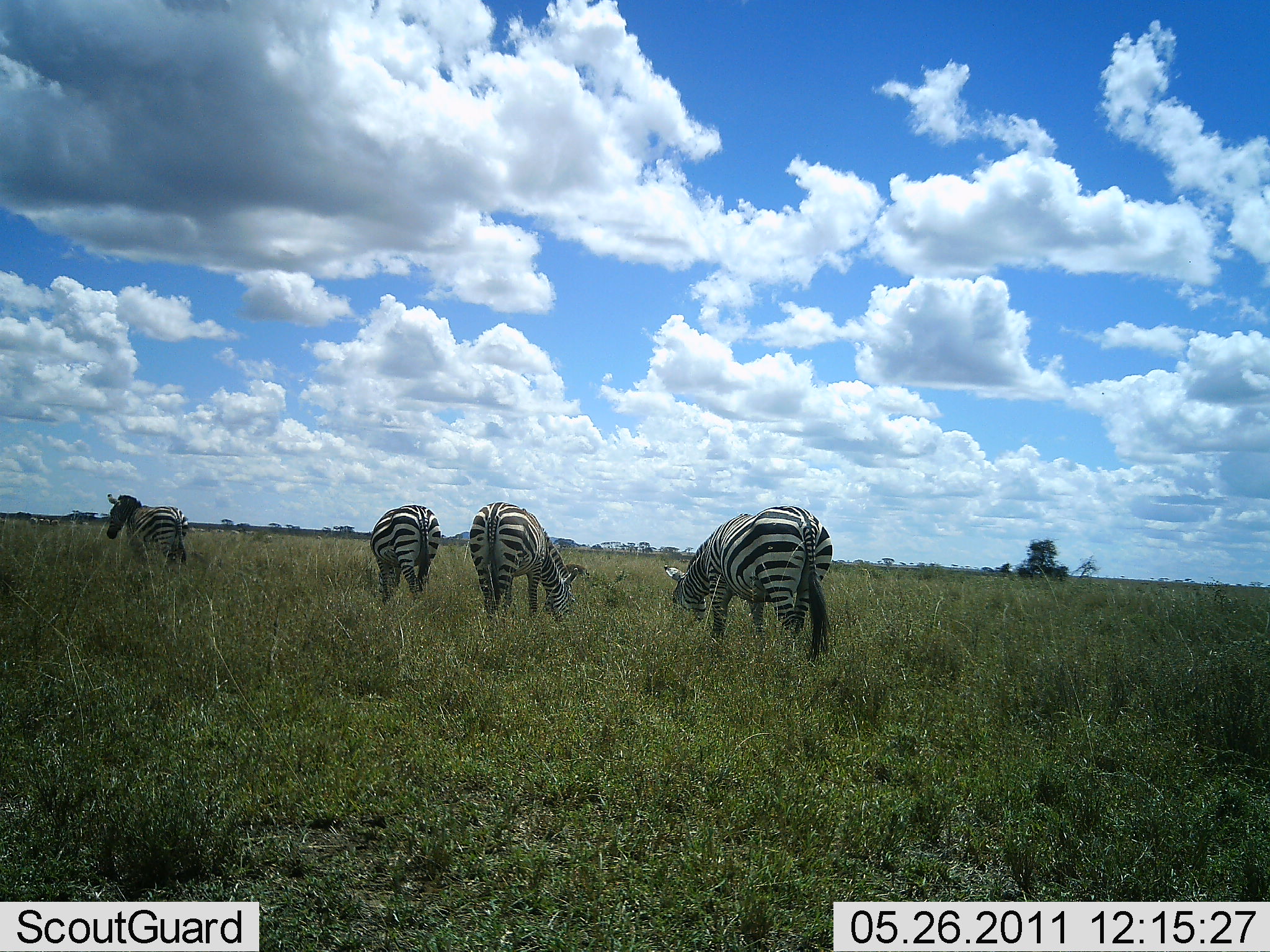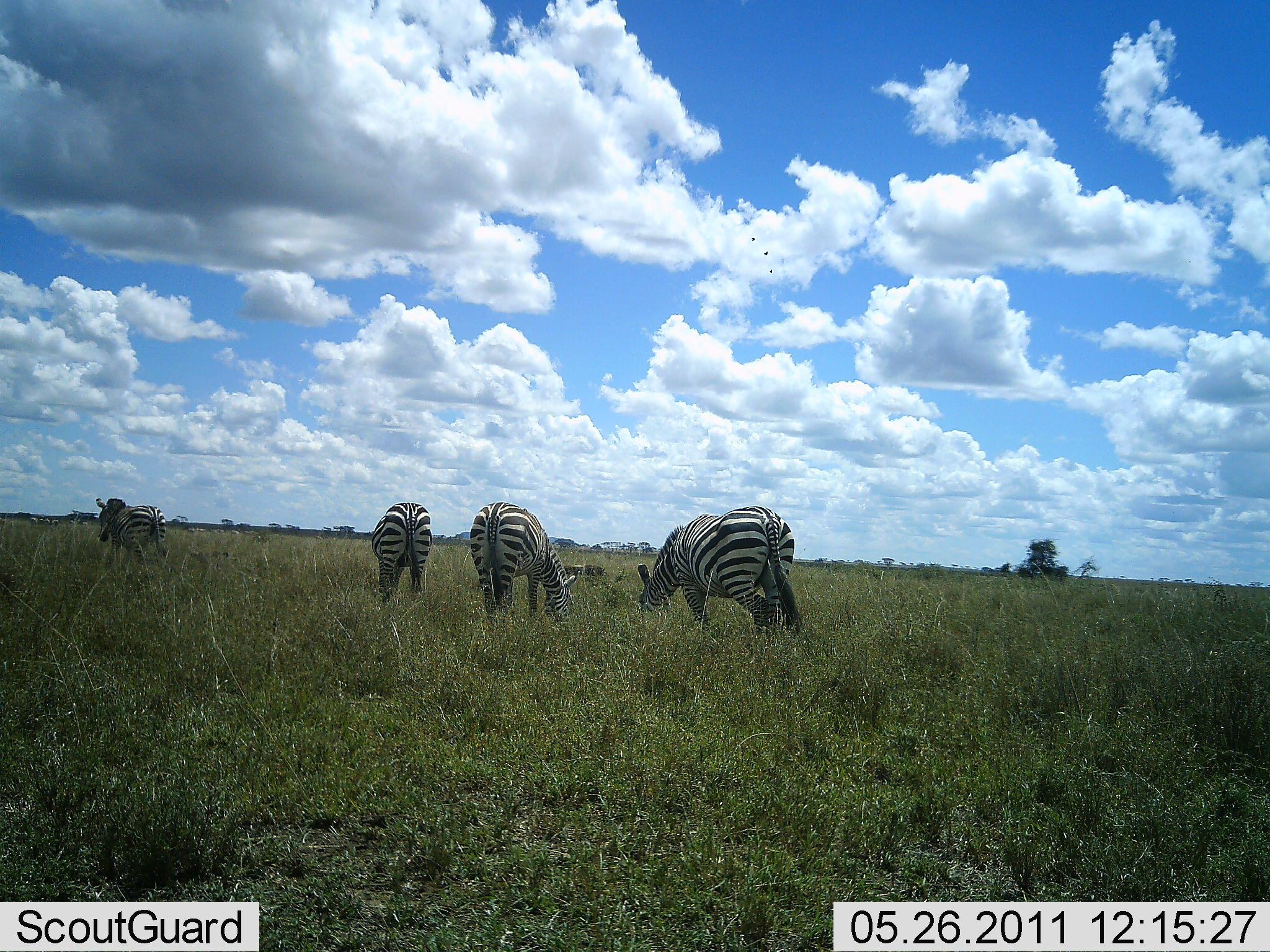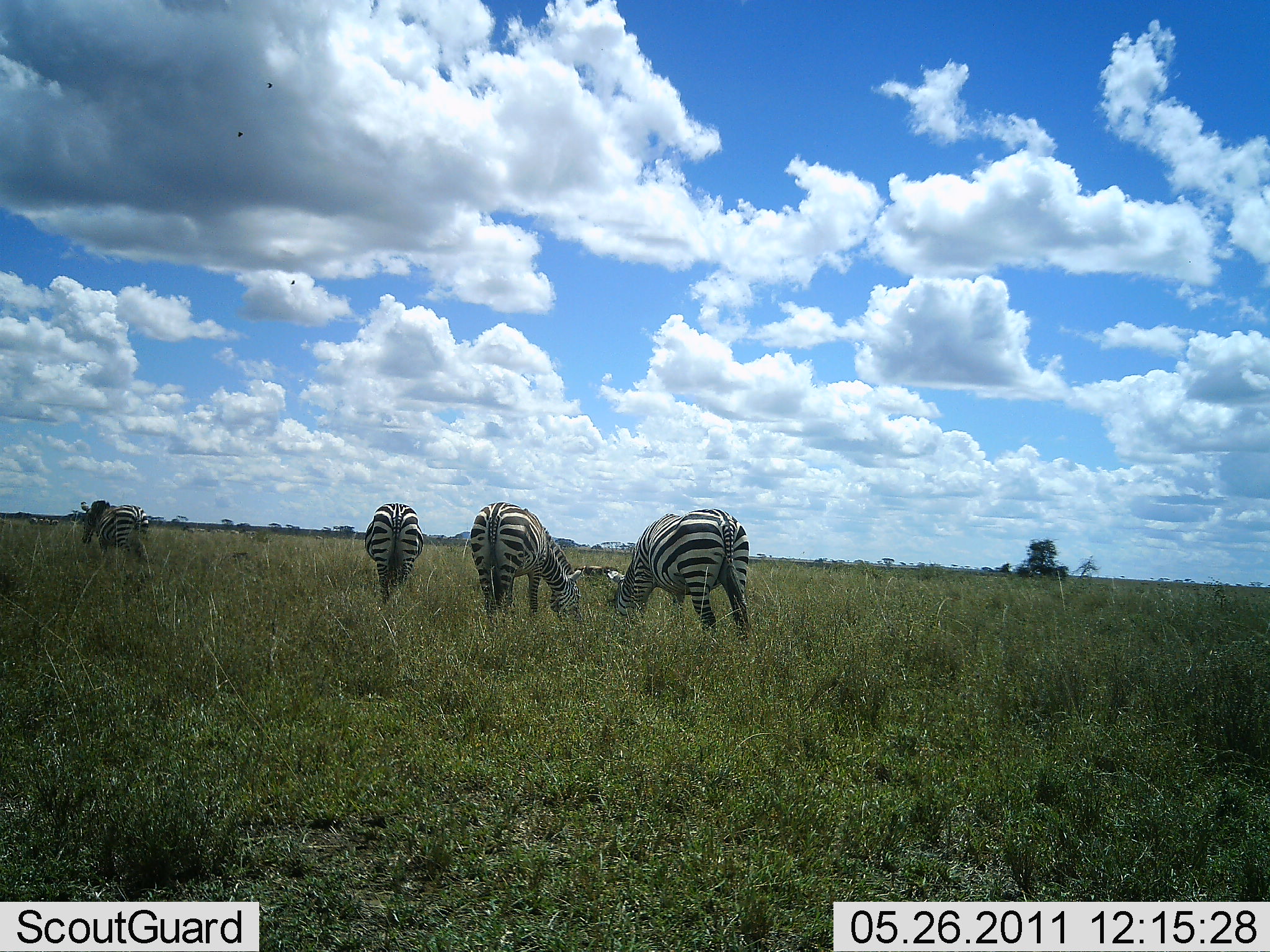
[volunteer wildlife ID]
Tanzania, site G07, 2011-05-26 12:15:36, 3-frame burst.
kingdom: Animalia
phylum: Chordata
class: Mammalia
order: Perissodactyla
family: Equidae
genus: Equus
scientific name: Equus quagga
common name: plains zebra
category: zebra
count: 4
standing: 0%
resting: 0%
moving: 18%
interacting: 0%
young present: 0%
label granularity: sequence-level